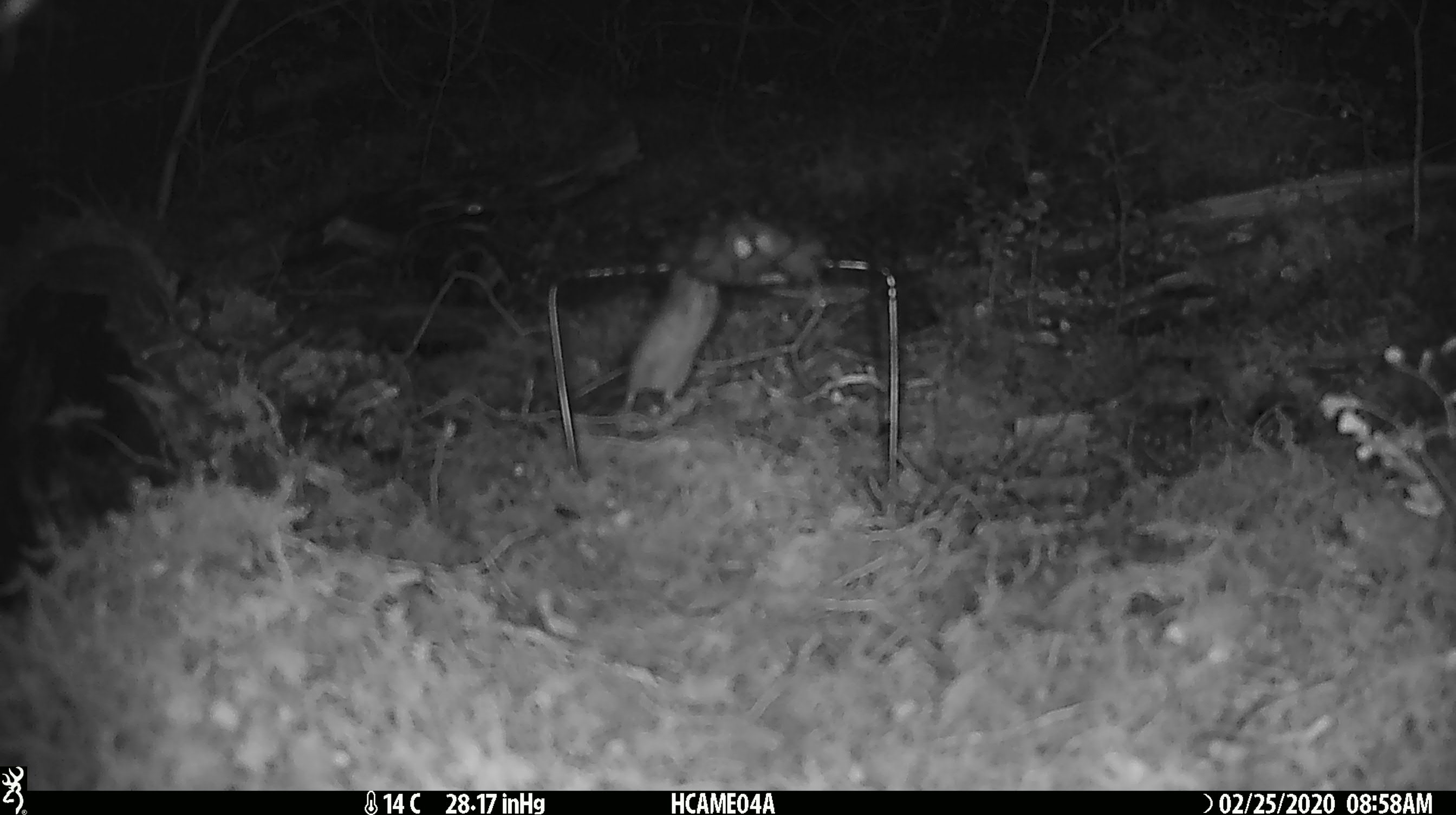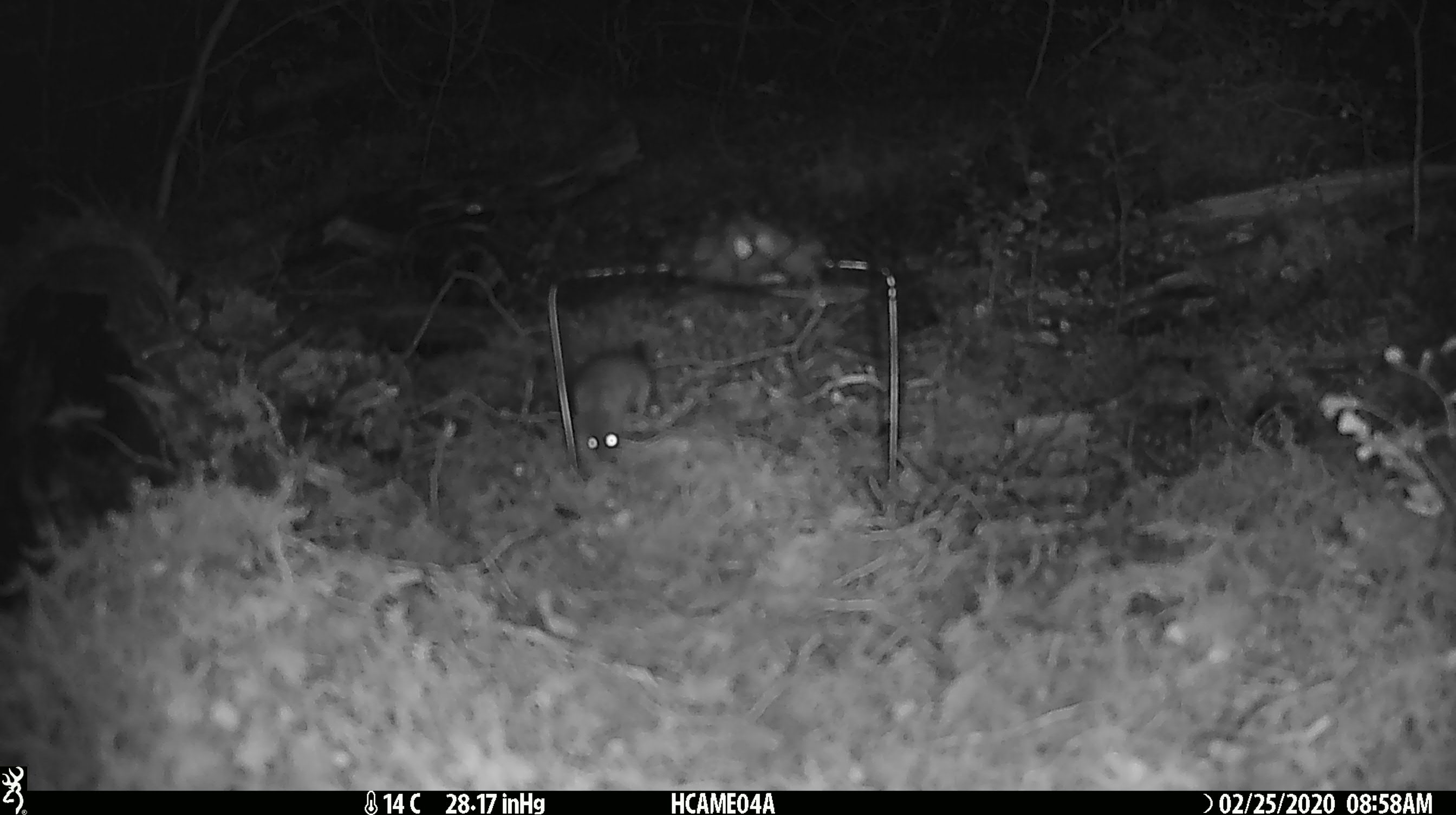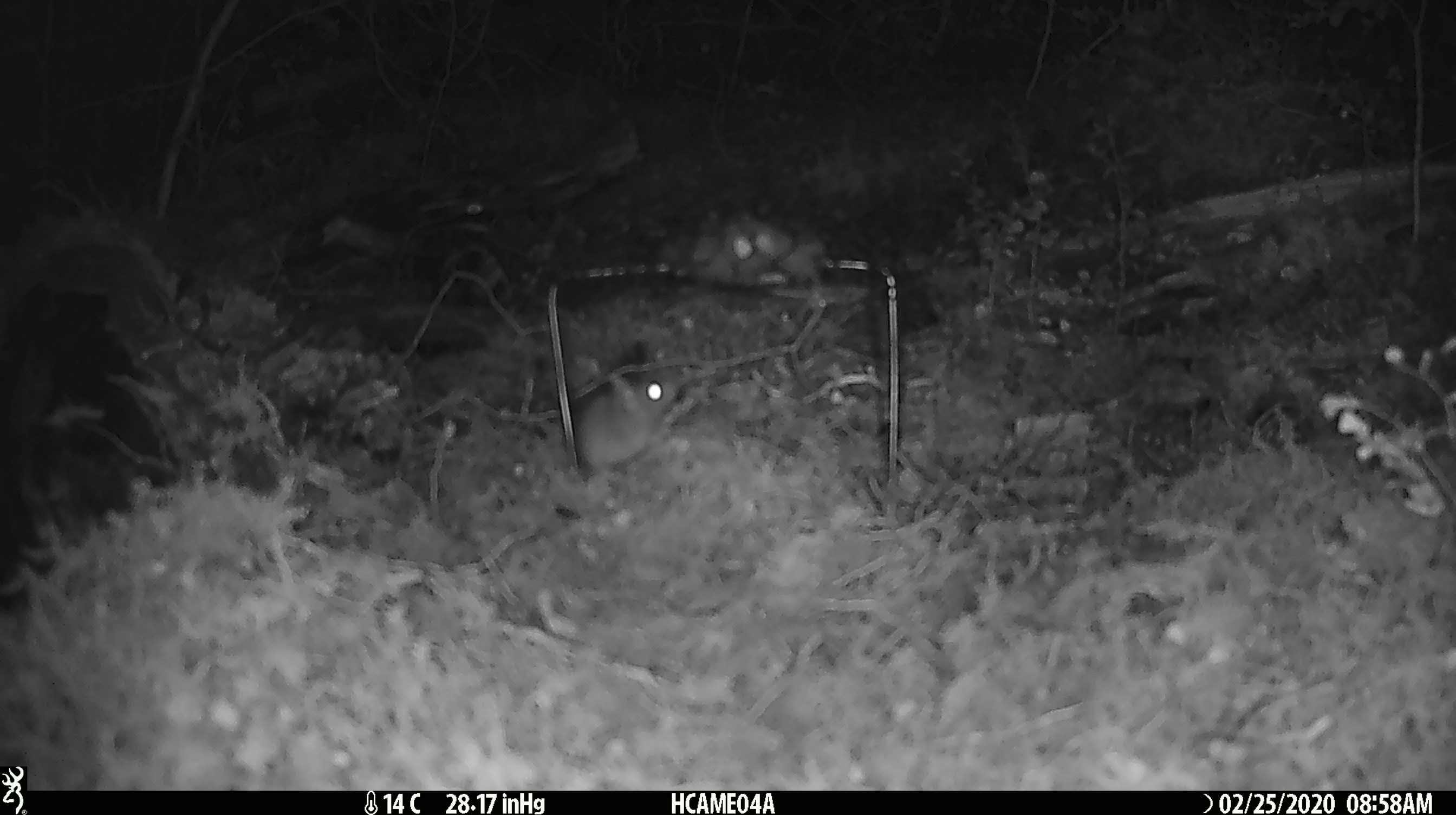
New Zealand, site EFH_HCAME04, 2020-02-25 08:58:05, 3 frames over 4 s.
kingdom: Animalia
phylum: Chordata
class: Mammalia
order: Rodentia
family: Muridae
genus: Mus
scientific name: Mus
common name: mouse